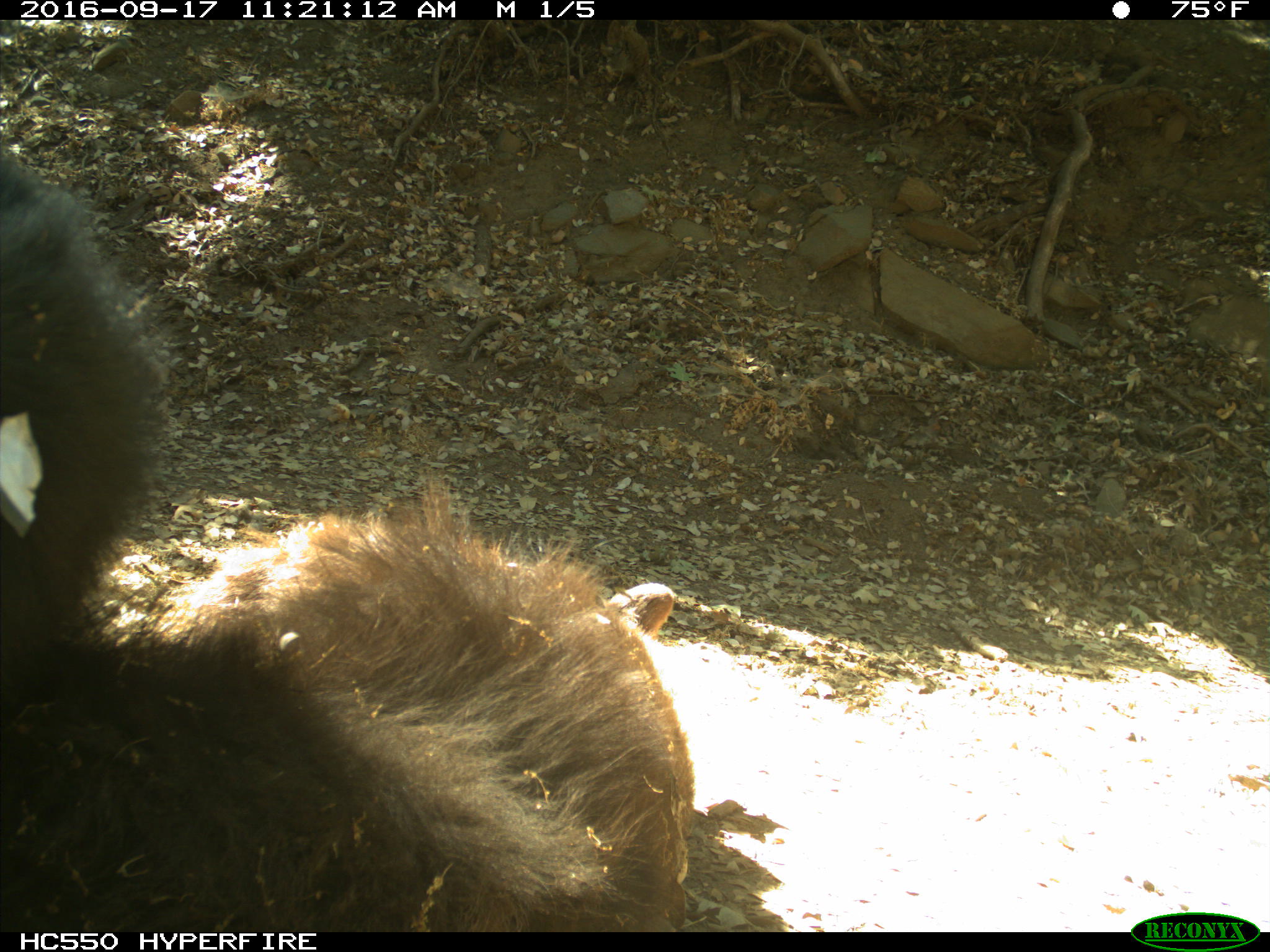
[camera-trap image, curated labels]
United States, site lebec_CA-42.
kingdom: Animalia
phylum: Chordata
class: Mammalia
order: Carnivora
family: Ursidae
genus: Ursus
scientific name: Ursus americanus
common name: american black bear